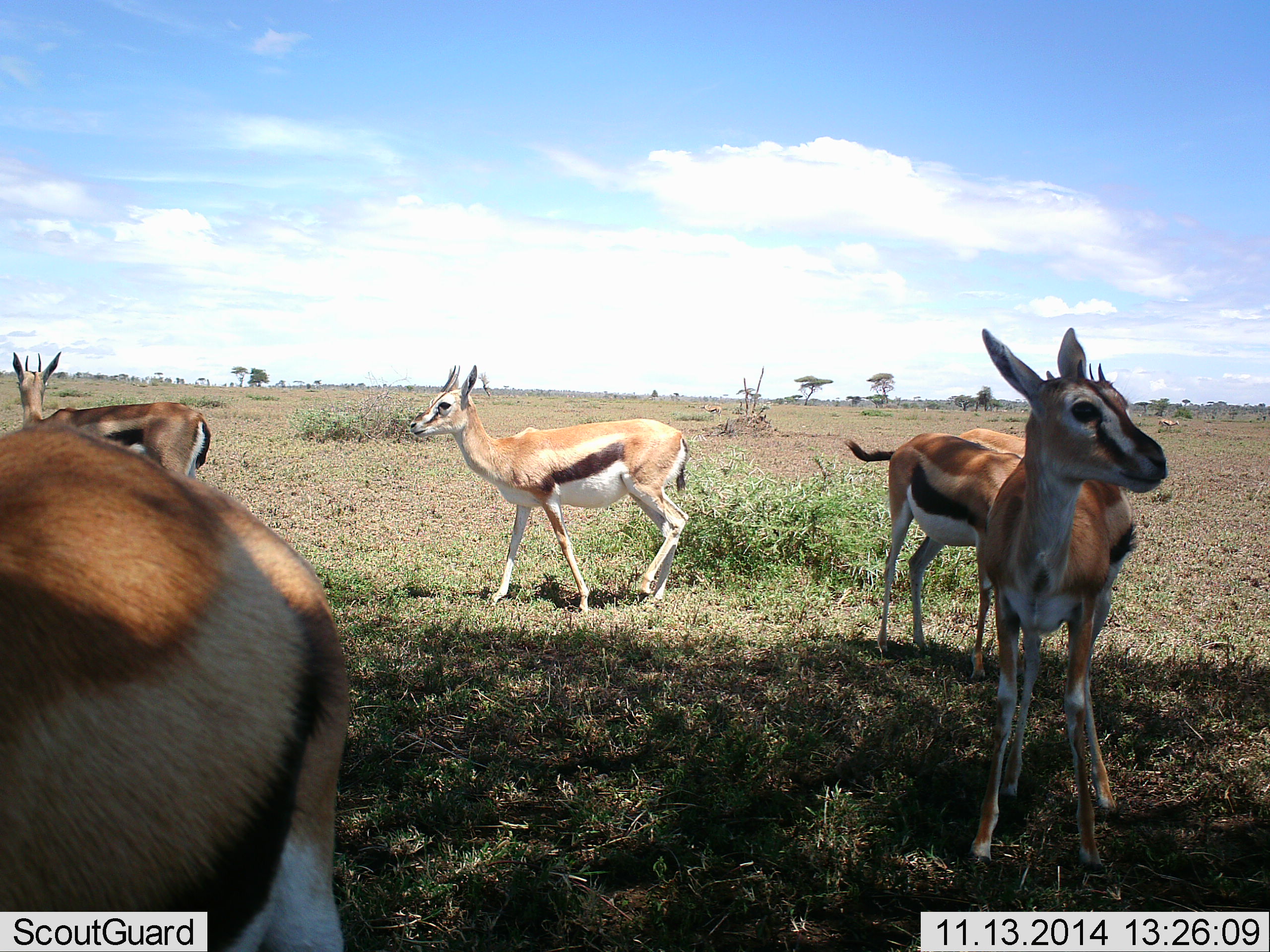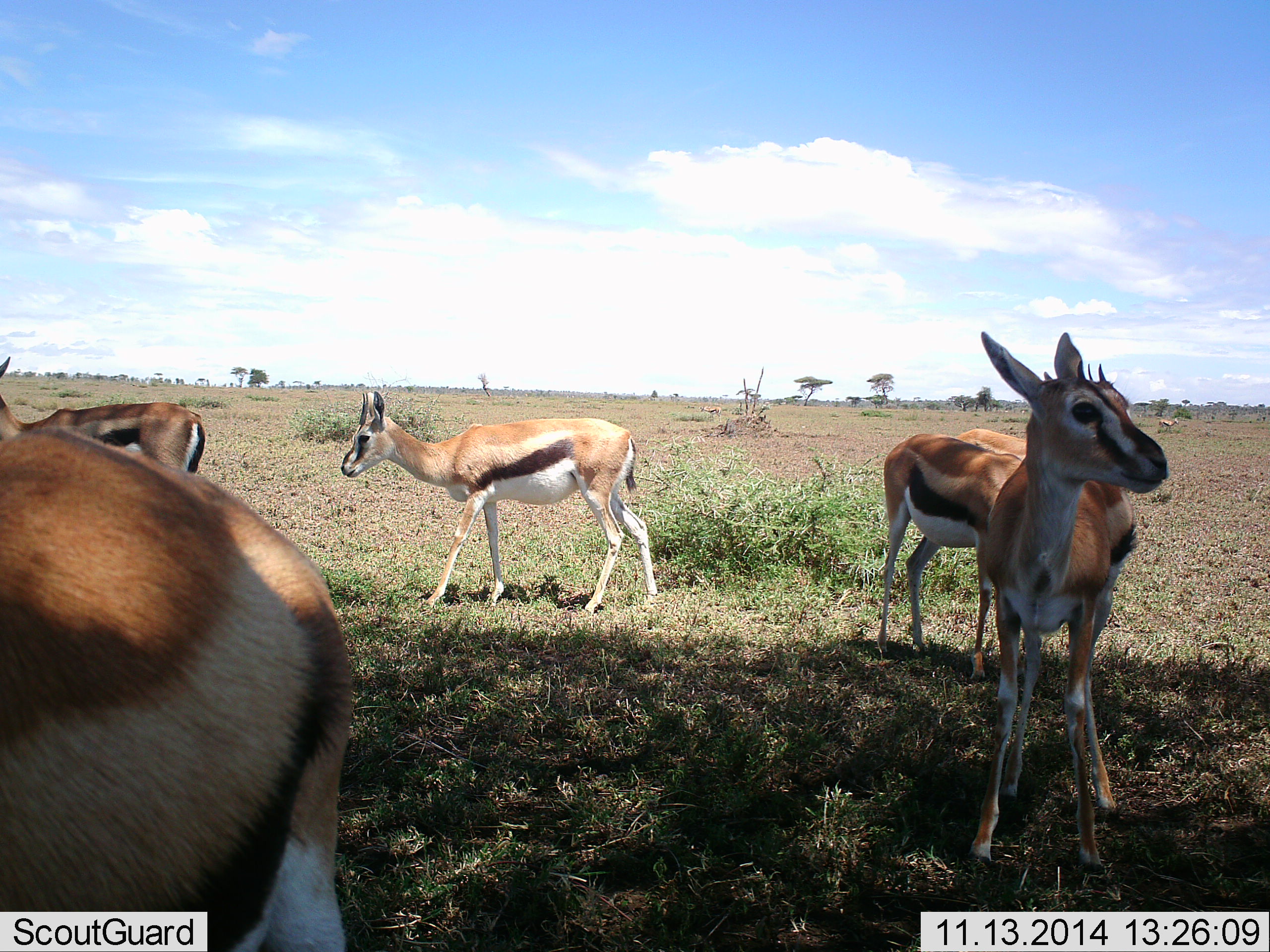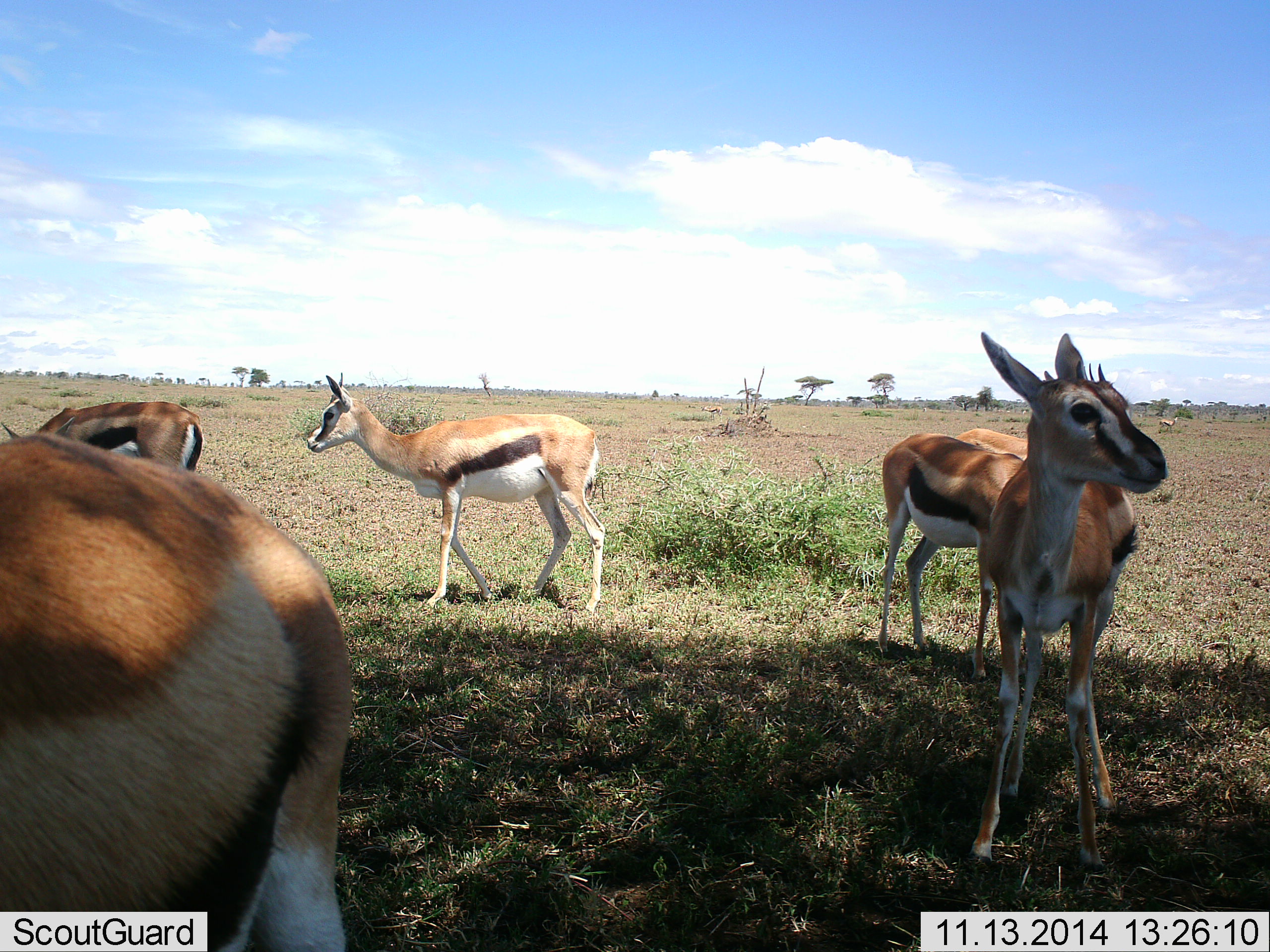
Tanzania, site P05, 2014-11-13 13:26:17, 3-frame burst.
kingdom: Animalia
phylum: Chordata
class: Mammalia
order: Artiodactyla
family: Bovidae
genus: Eudorcas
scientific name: Eudorcas thomsonii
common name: thomson's gazelle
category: gazellethomsons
Gazellethomsons (thomson's gazelle) (Eudorcas thomsonii), count 6. Behavior (volunteer vote fractions): standing 80%, resting 0%, moving 50%, interacting 0%. Young present (vote fraction): 0%. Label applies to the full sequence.